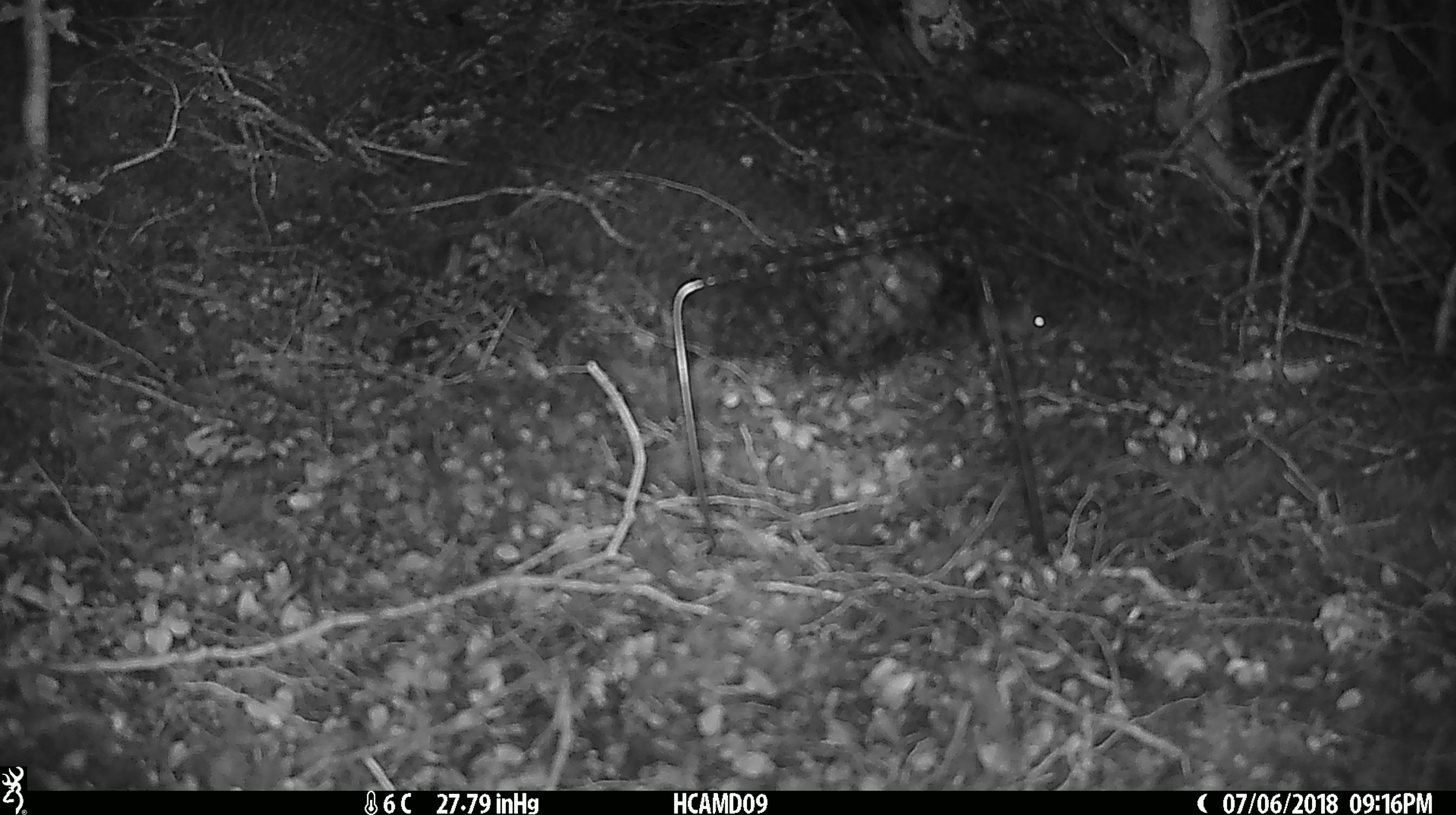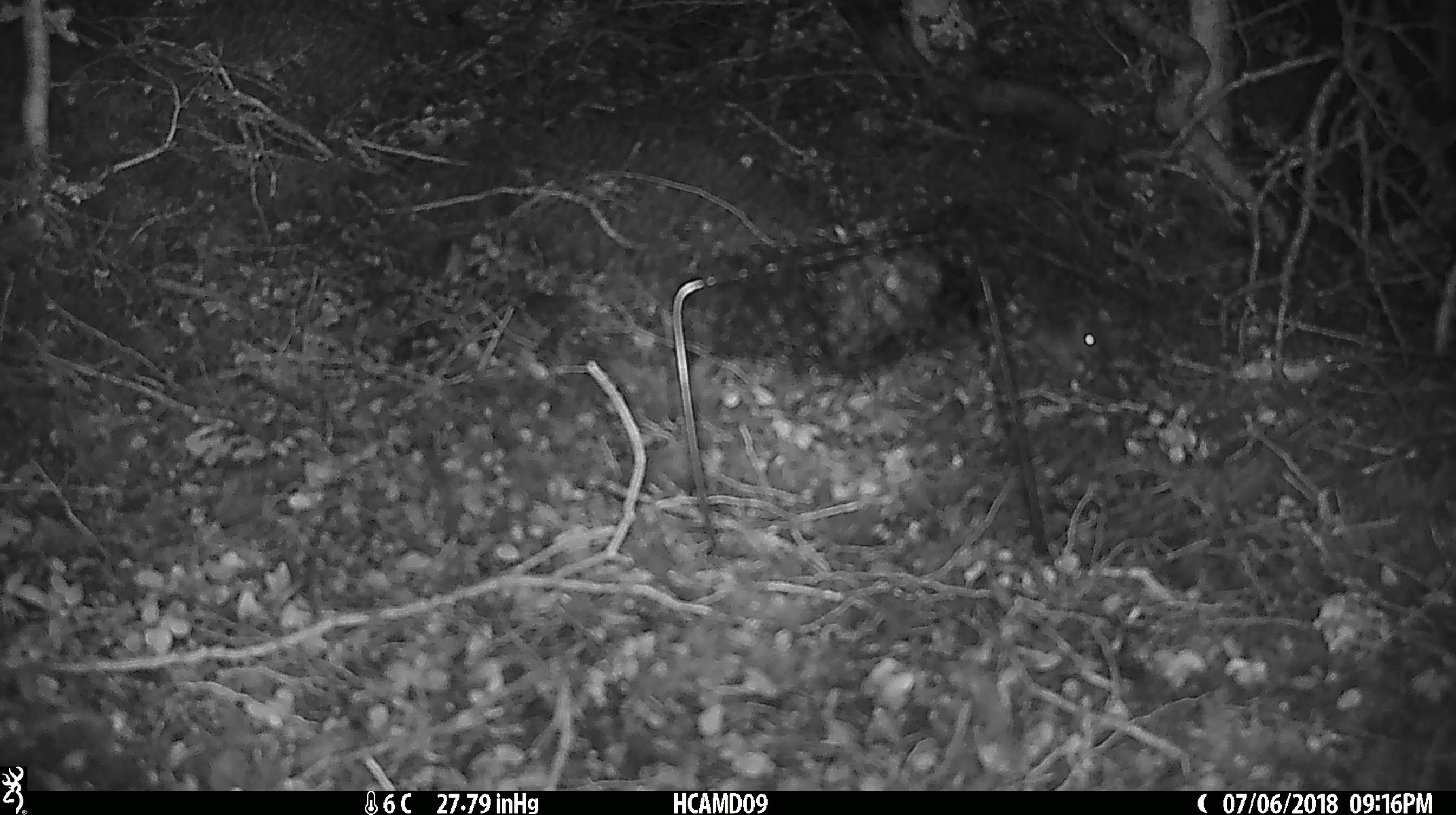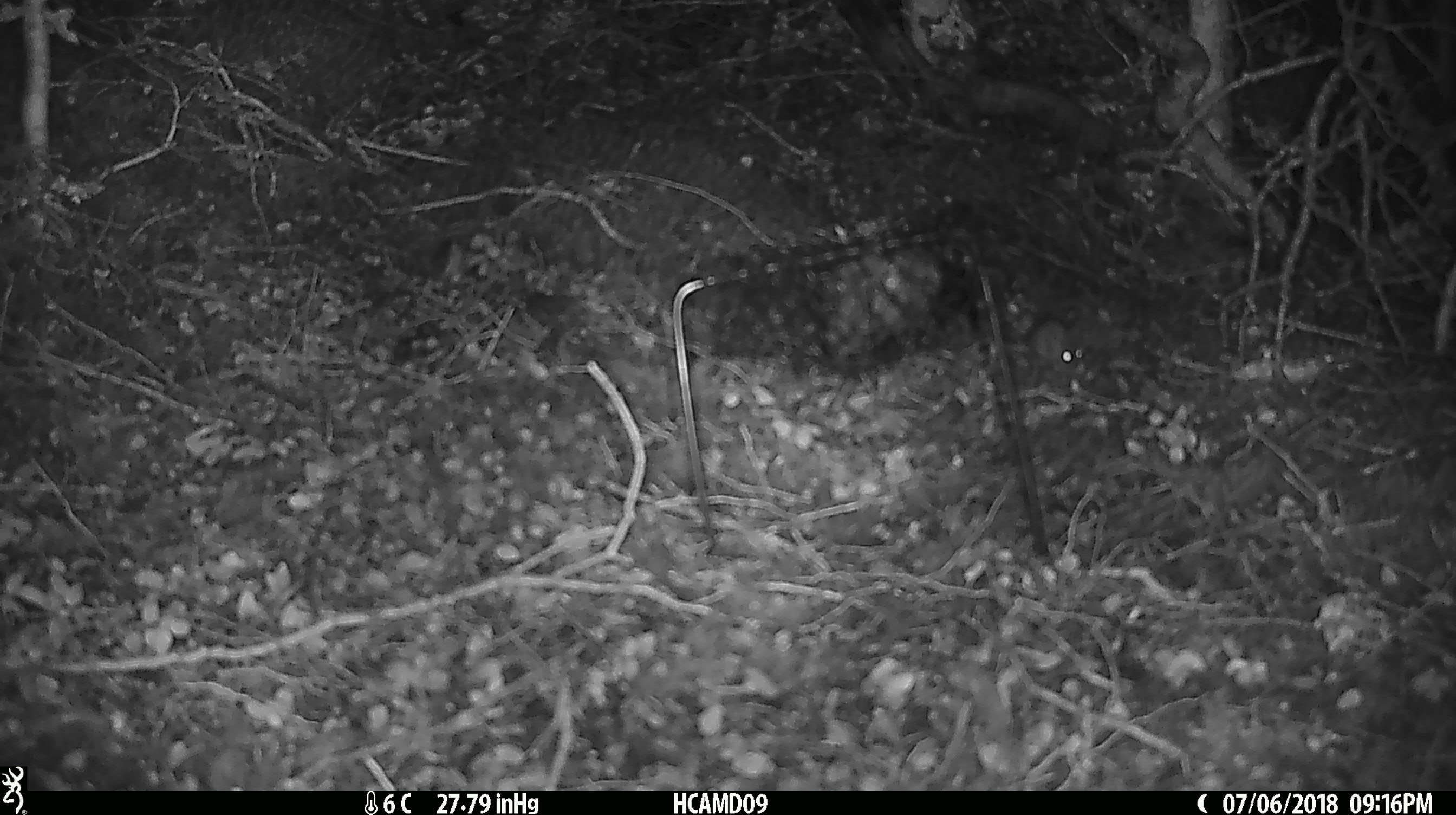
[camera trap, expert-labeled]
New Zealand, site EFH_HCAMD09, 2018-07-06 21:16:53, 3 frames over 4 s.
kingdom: Animalia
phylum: Chordata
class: Mammalia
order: Rodentia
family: Muridae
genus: Mus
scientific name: Mus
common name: mouse